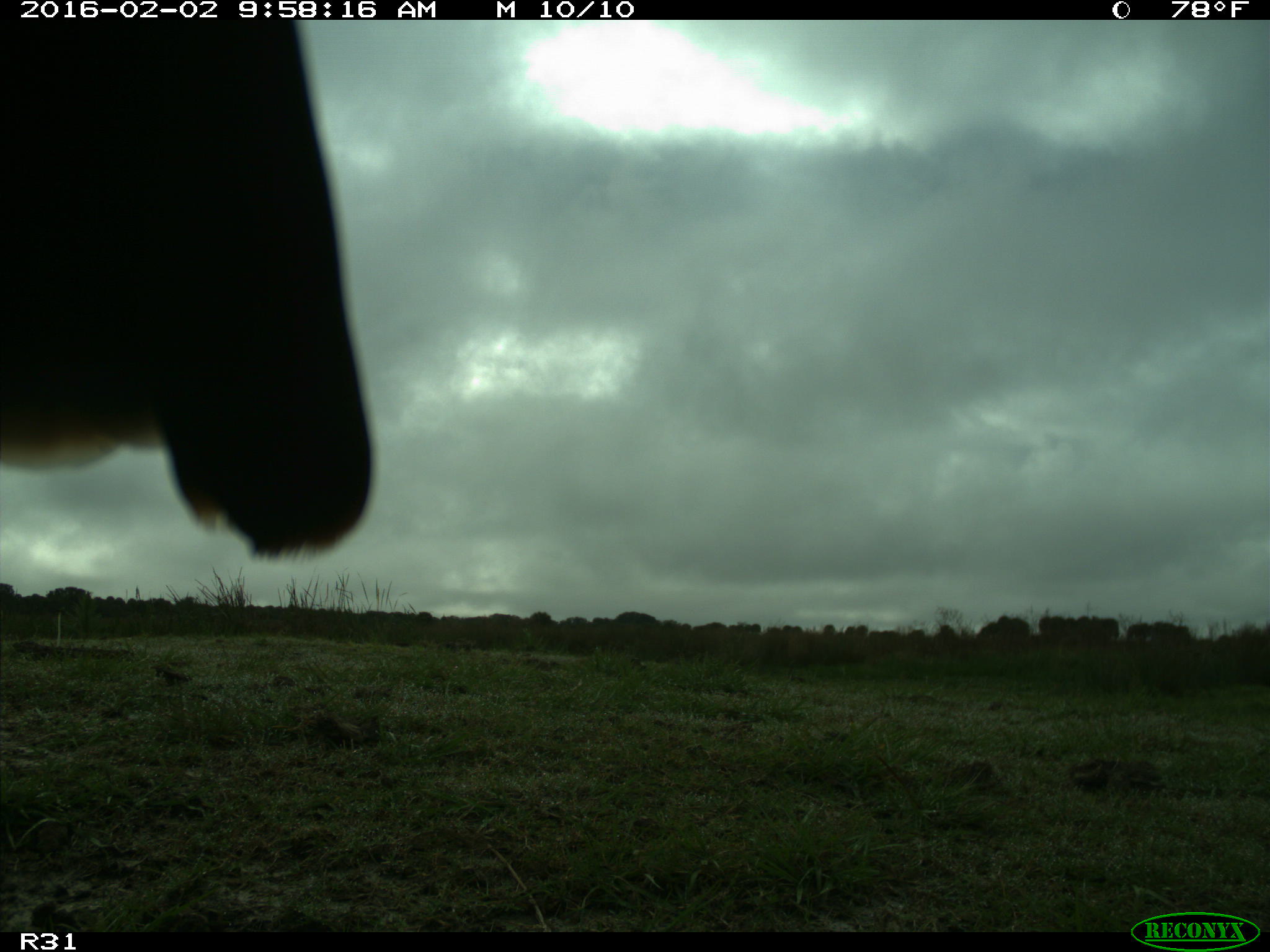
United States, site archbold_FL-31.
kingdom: Animalia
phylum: Chordata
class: Aves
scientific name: Aves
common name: birds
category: unidentified bird